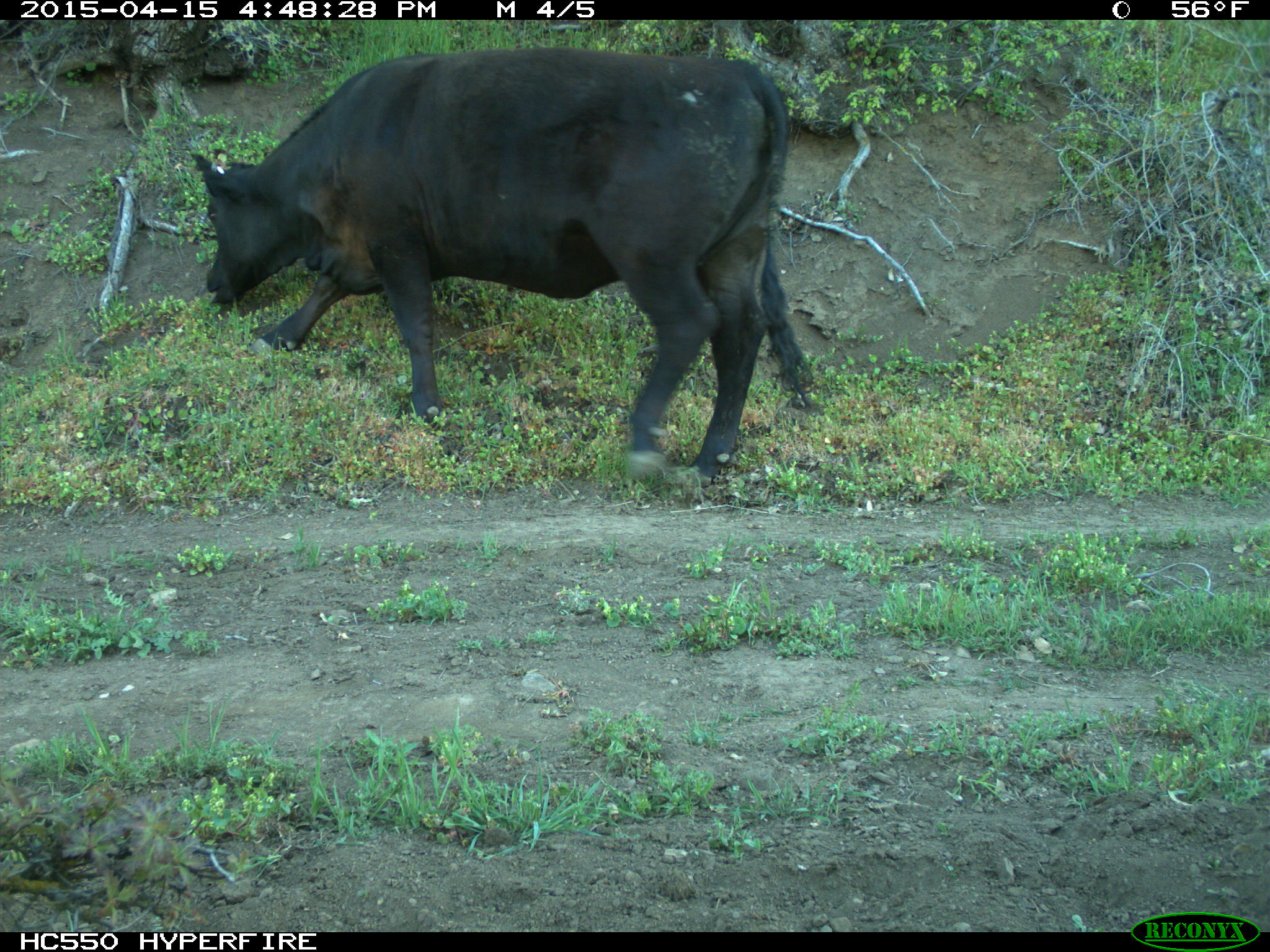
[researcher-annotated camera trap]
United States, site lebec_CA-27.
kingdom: Animalia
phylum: Chordata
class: Mammalia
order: Artiodactyla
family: Bovidae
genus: Bos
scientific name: Bos taurus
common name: domestic cow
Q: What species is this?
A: Bos taurus (domestic cow).